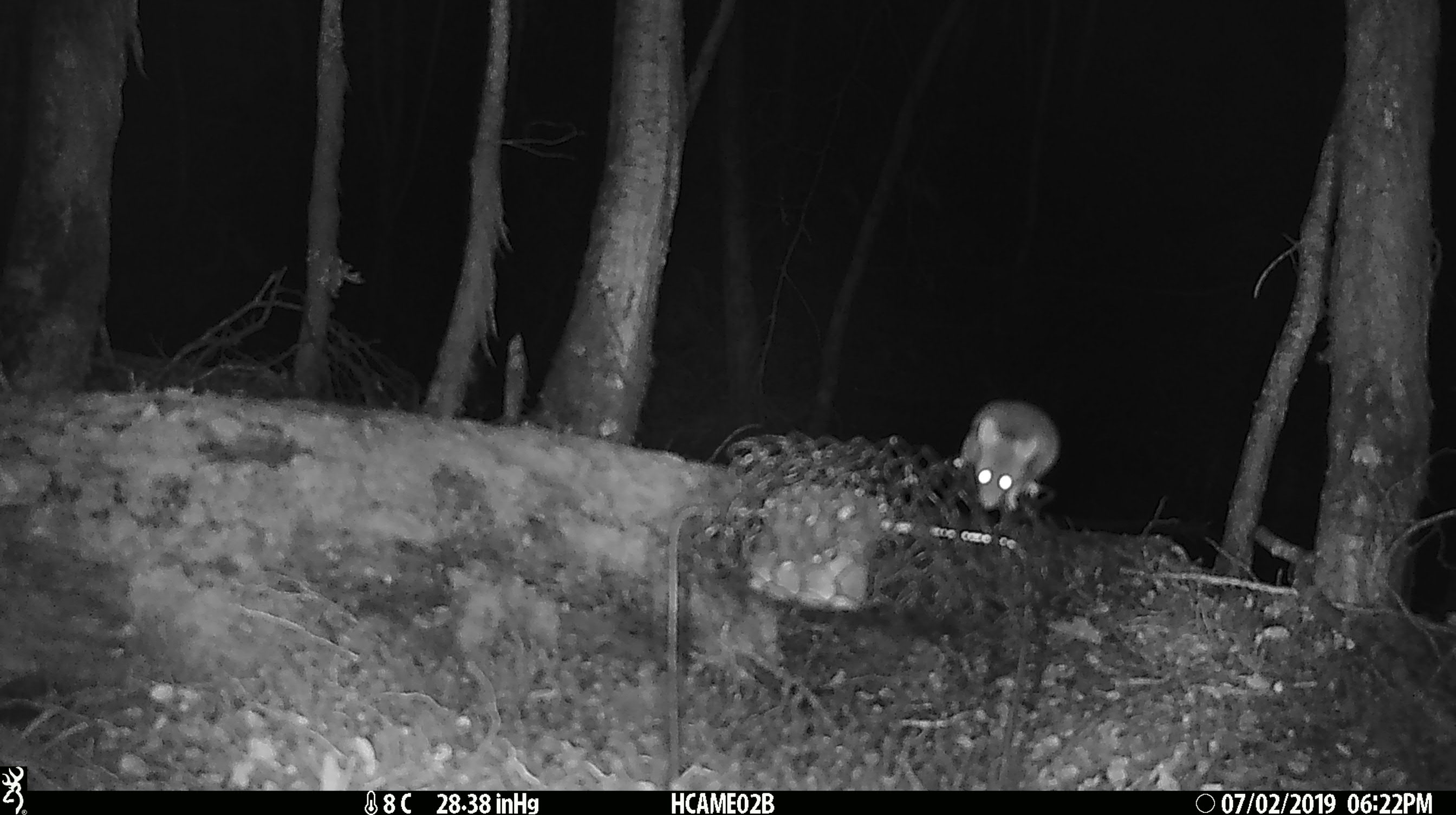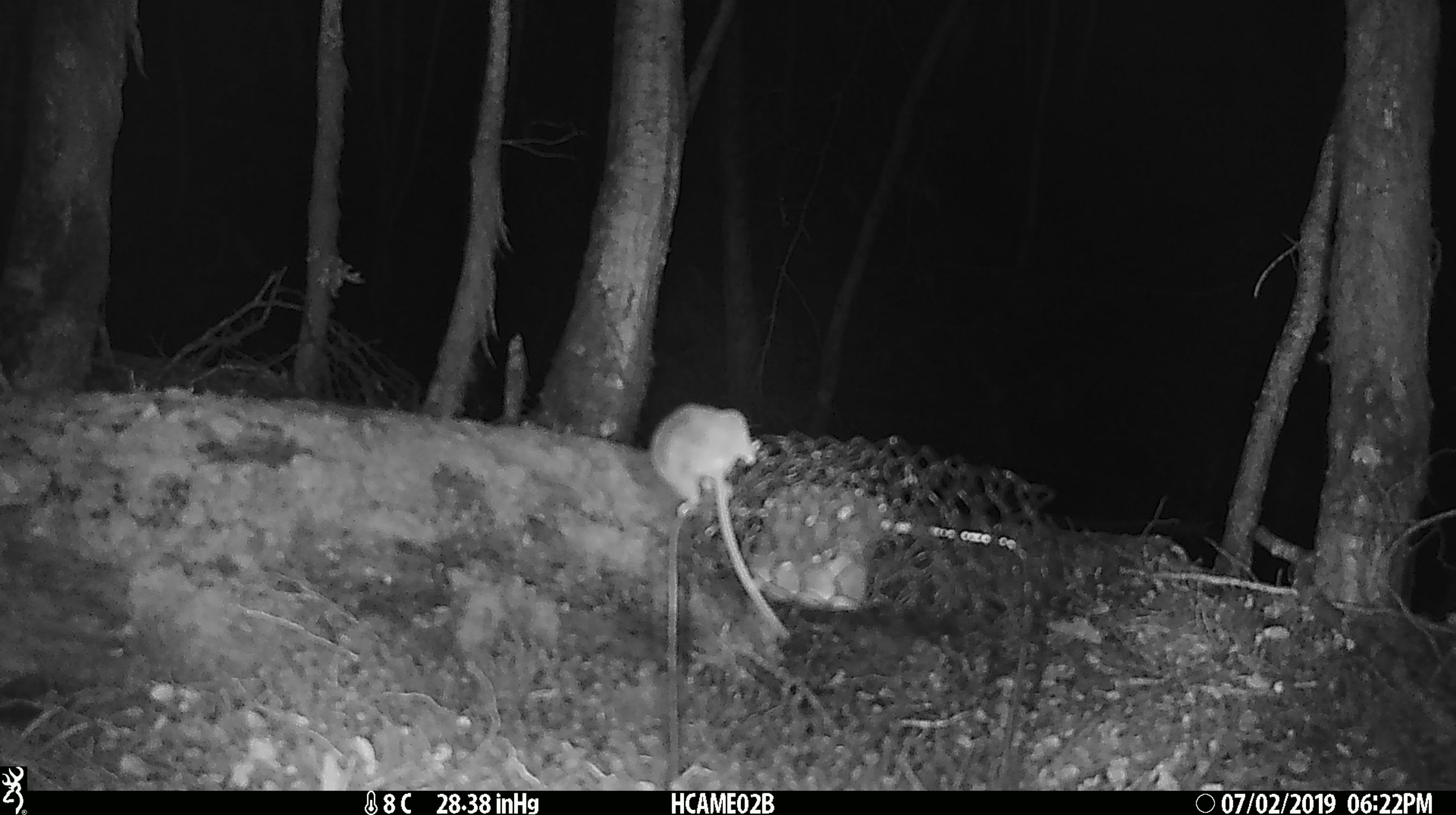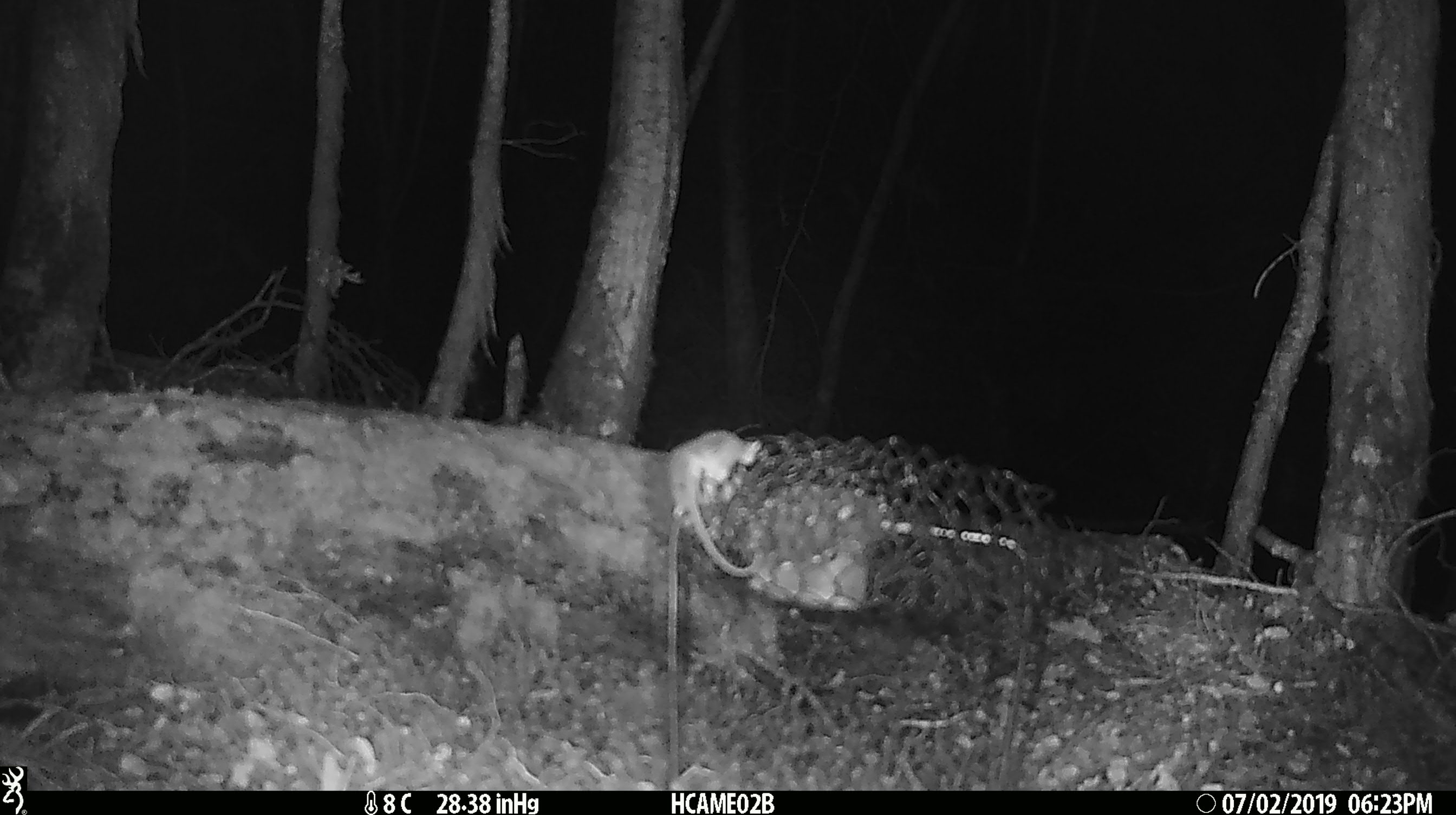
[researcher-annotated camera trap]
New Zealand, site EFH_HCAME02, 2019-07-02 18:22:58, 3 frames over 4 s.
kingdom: Animalia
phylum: Chordata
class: Mammalia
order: Rodentia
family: Muridae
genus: Mus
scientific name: Mus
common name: mouse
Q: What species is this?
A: Mouse (Mus).